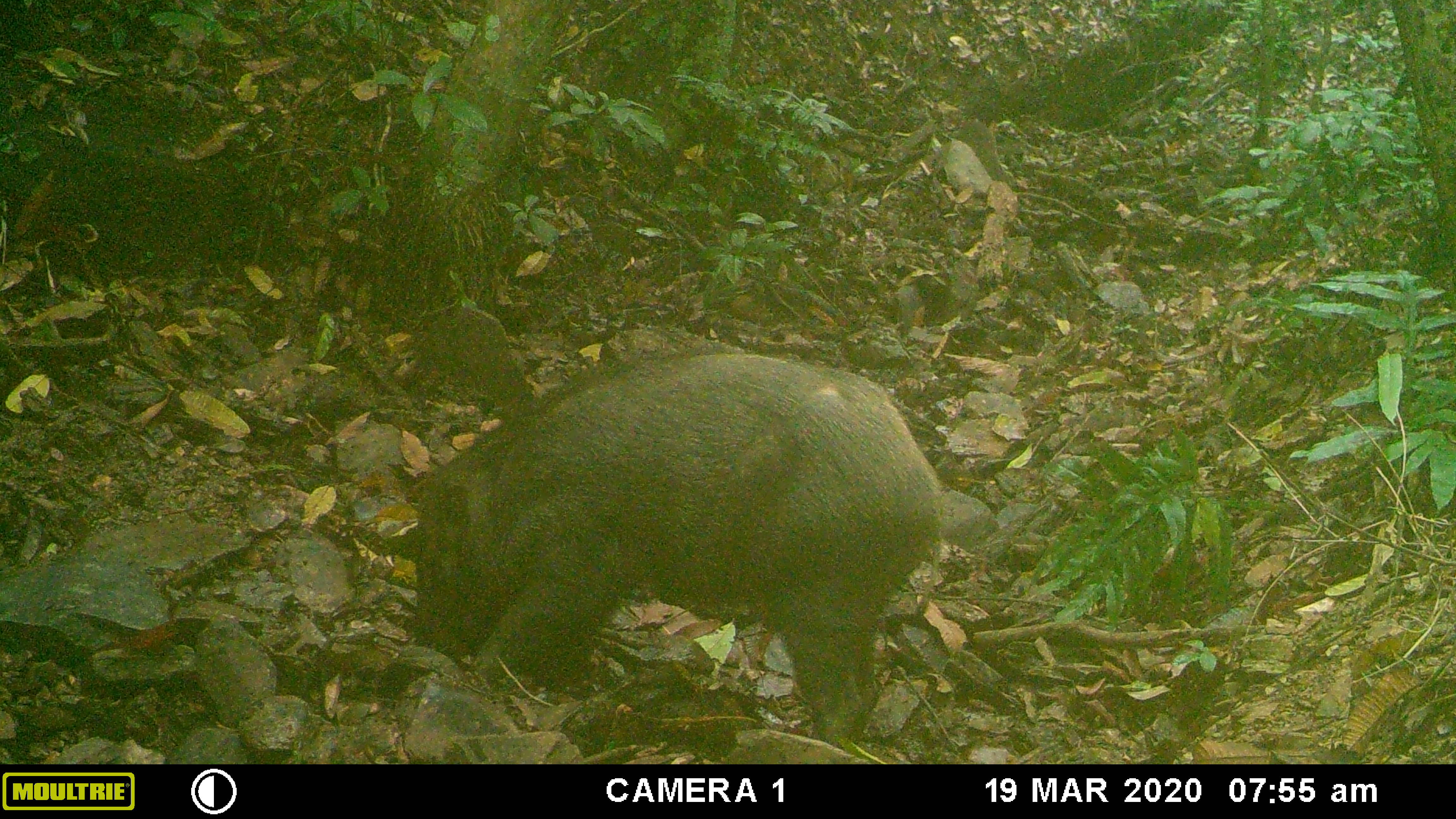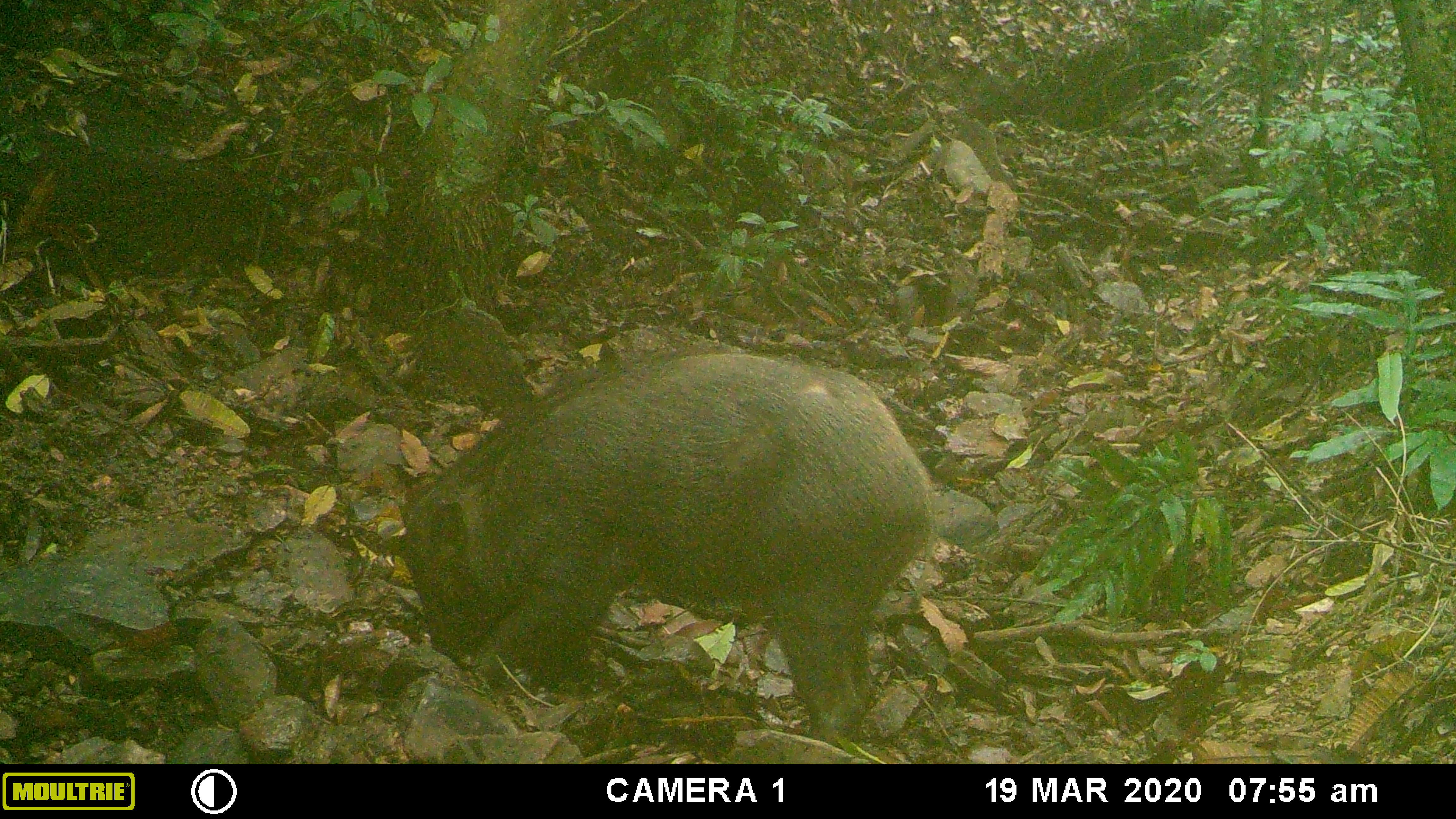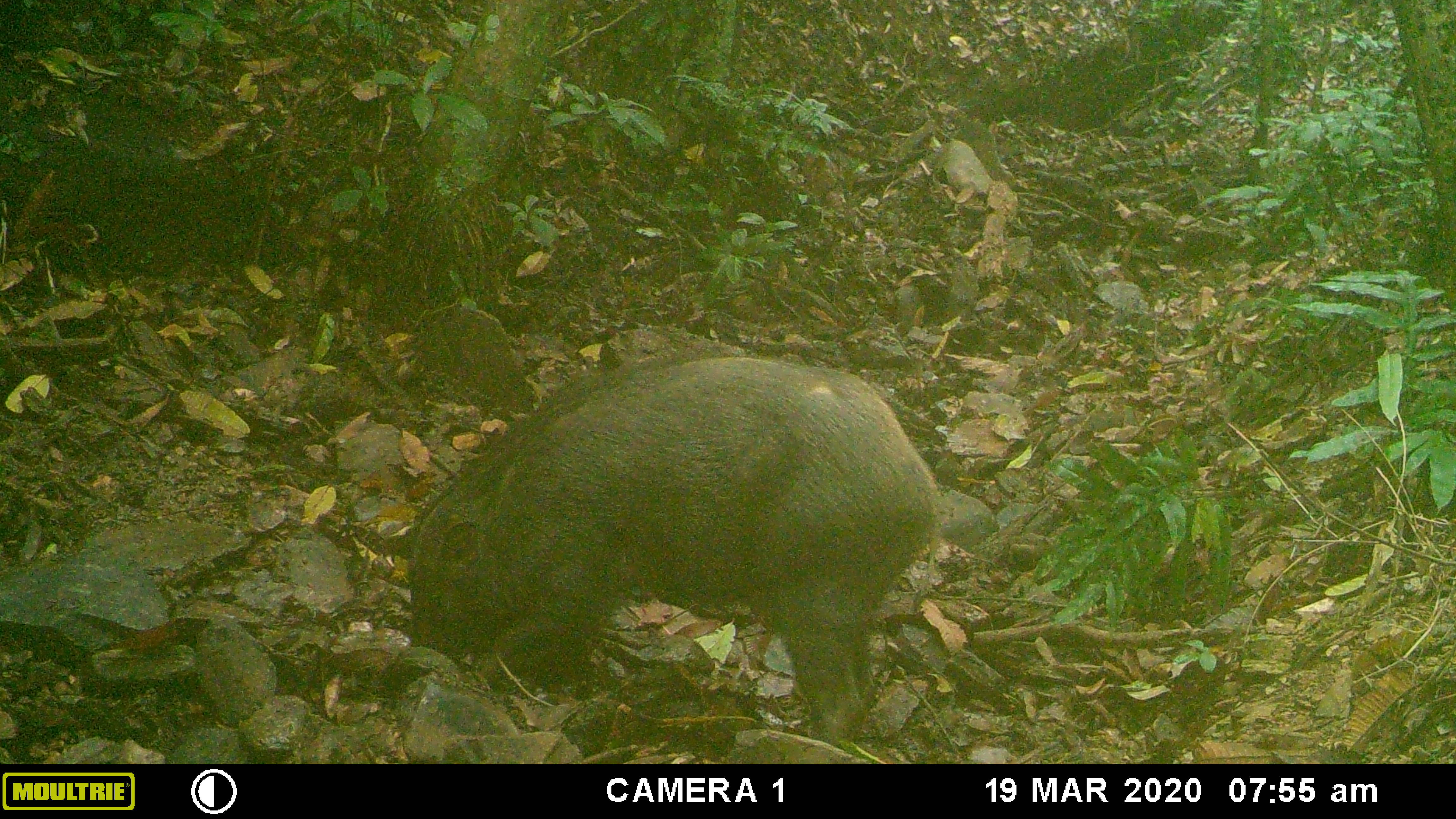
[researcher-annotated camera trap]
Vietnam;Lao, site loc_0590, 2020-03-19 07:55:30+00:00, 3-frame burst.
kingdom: Animalia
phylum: Chordata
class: Mammalia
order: Artiodactyla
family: Suidae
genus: Sus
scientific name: Sus scrofa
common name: eurasian wild pig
Eurasian wild pig (Sus scrofa). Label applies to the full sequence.